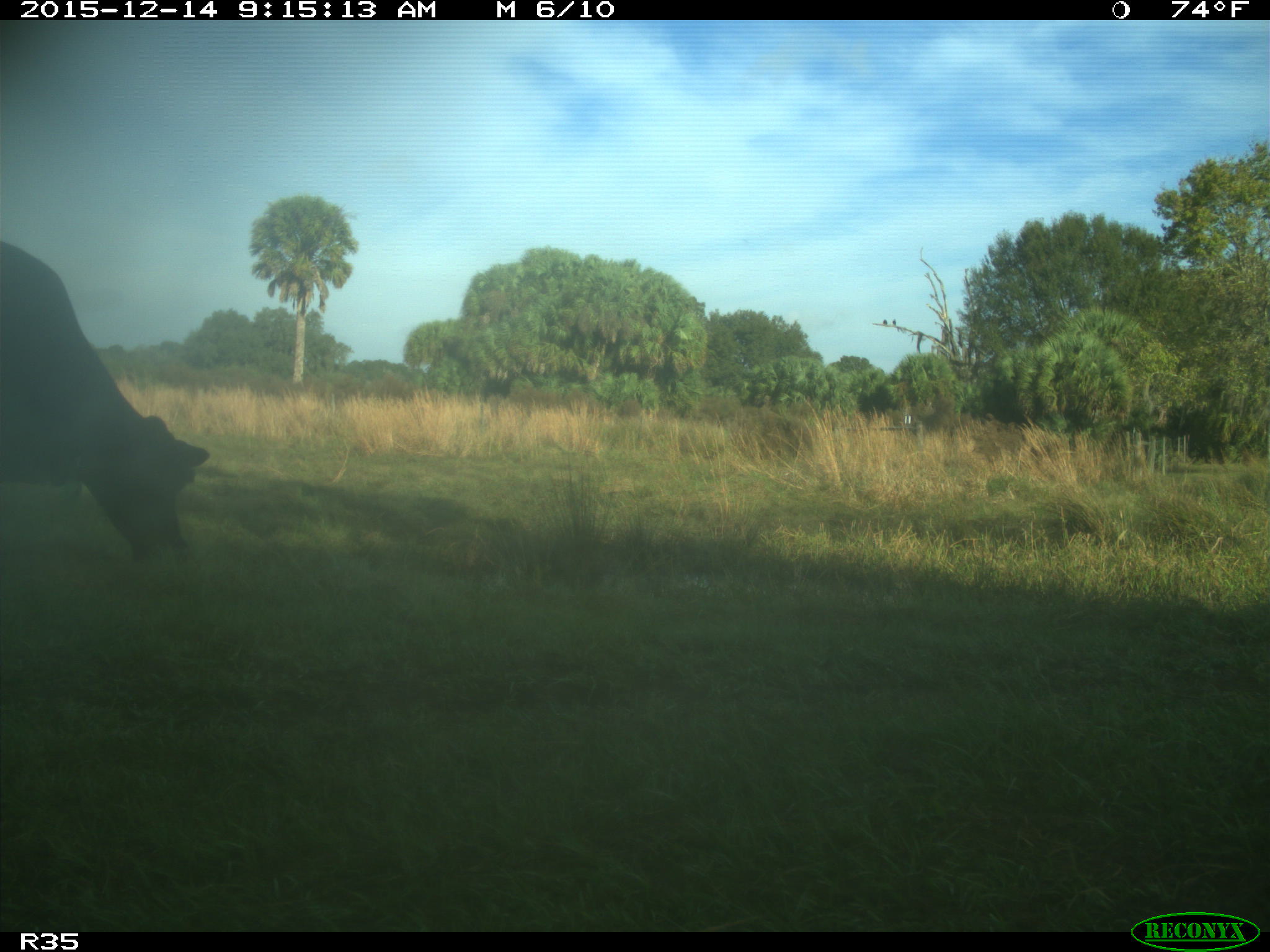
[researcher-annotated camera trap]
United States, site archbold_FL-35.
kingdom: Animalia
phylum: Chordata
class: Mammalia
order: Artiodactyla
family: Bovidae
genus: Bos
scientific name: Bos taurus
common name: domestic cow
Bos taurus (domestic cow).